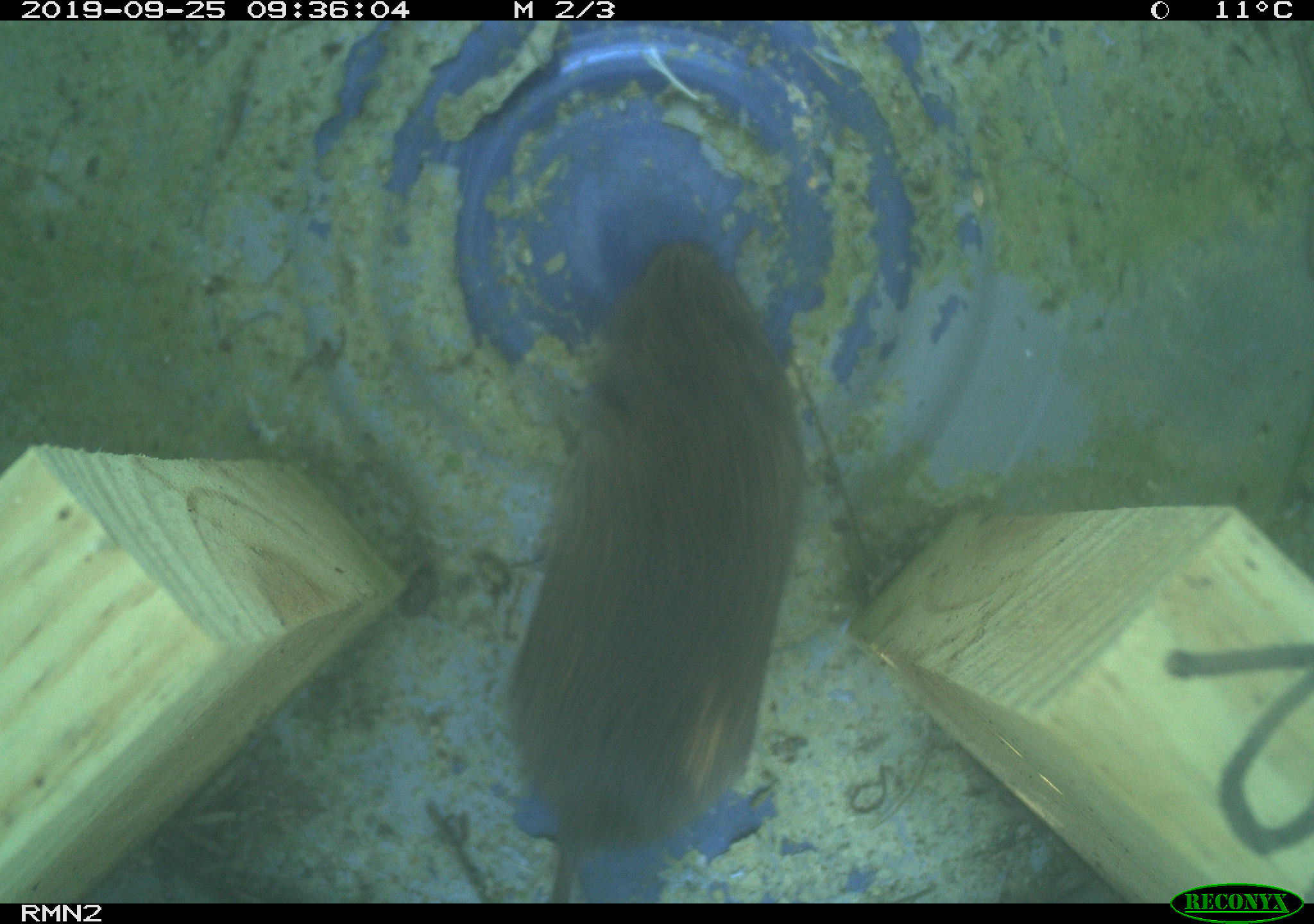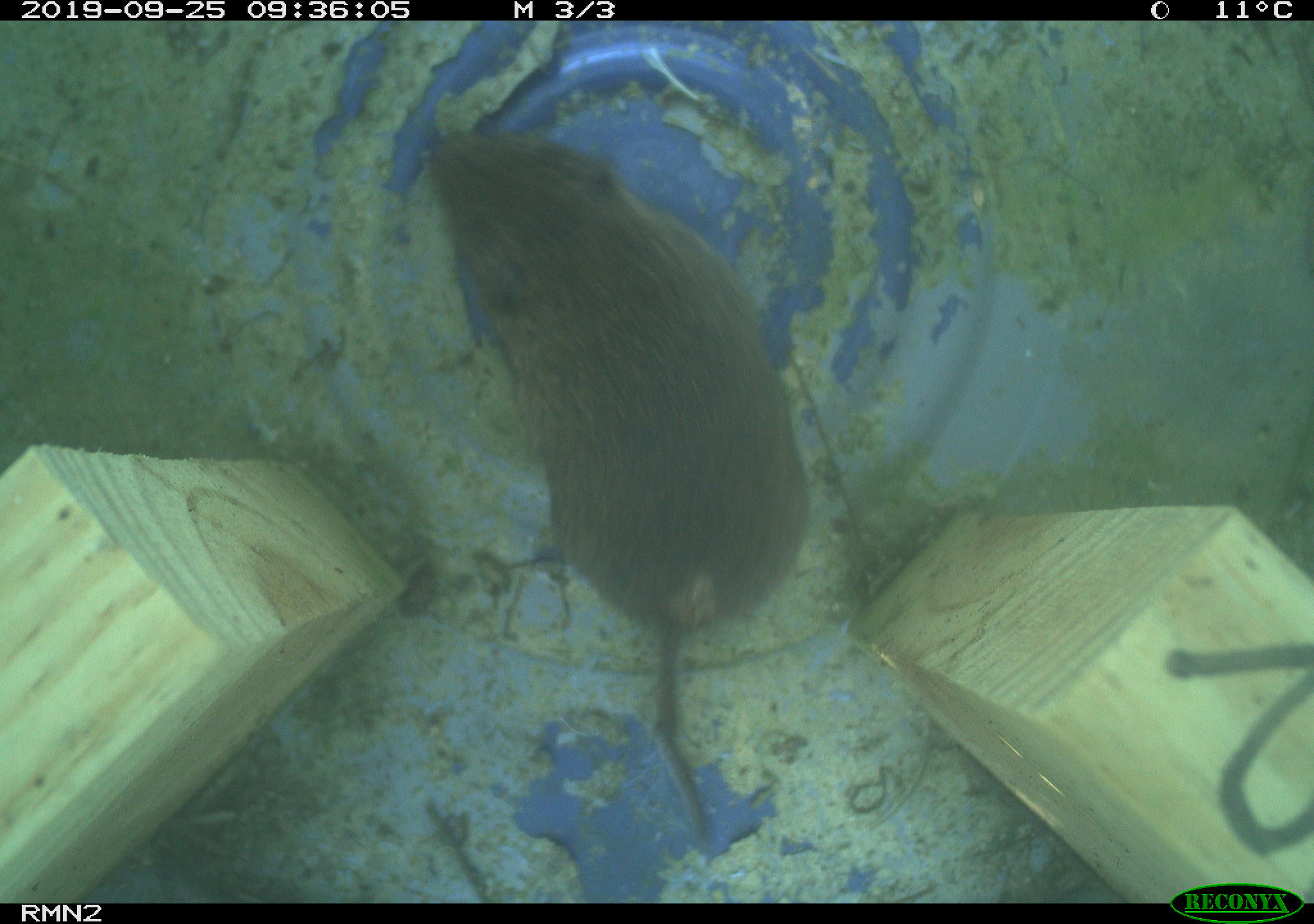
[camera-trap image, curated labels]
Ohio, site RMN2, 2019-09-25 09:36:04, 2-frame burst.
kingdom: Animalia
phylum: Chordata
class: Mammalia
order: Rodentia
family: Cricetidae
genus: Microtus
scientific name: Microtus pennsylvanicus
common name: meadow vole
Meadow vole (Microtus pennsylvanicus).